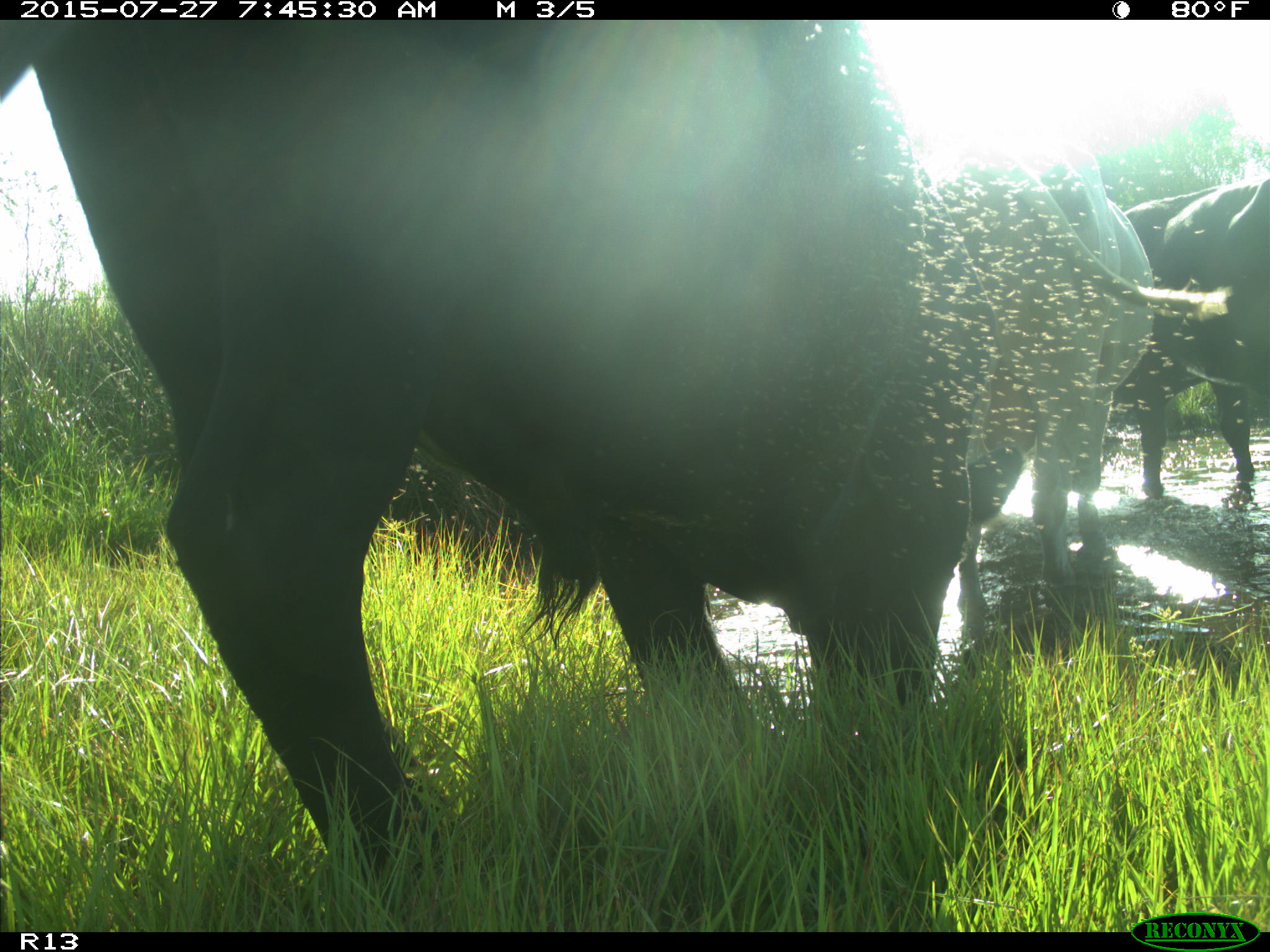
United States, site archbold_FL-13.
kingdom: Animalia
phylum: Chordata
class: Mammalia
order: Artiodactyla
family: Bovidae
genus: Bos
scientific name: Bos taurus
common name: domestic cow